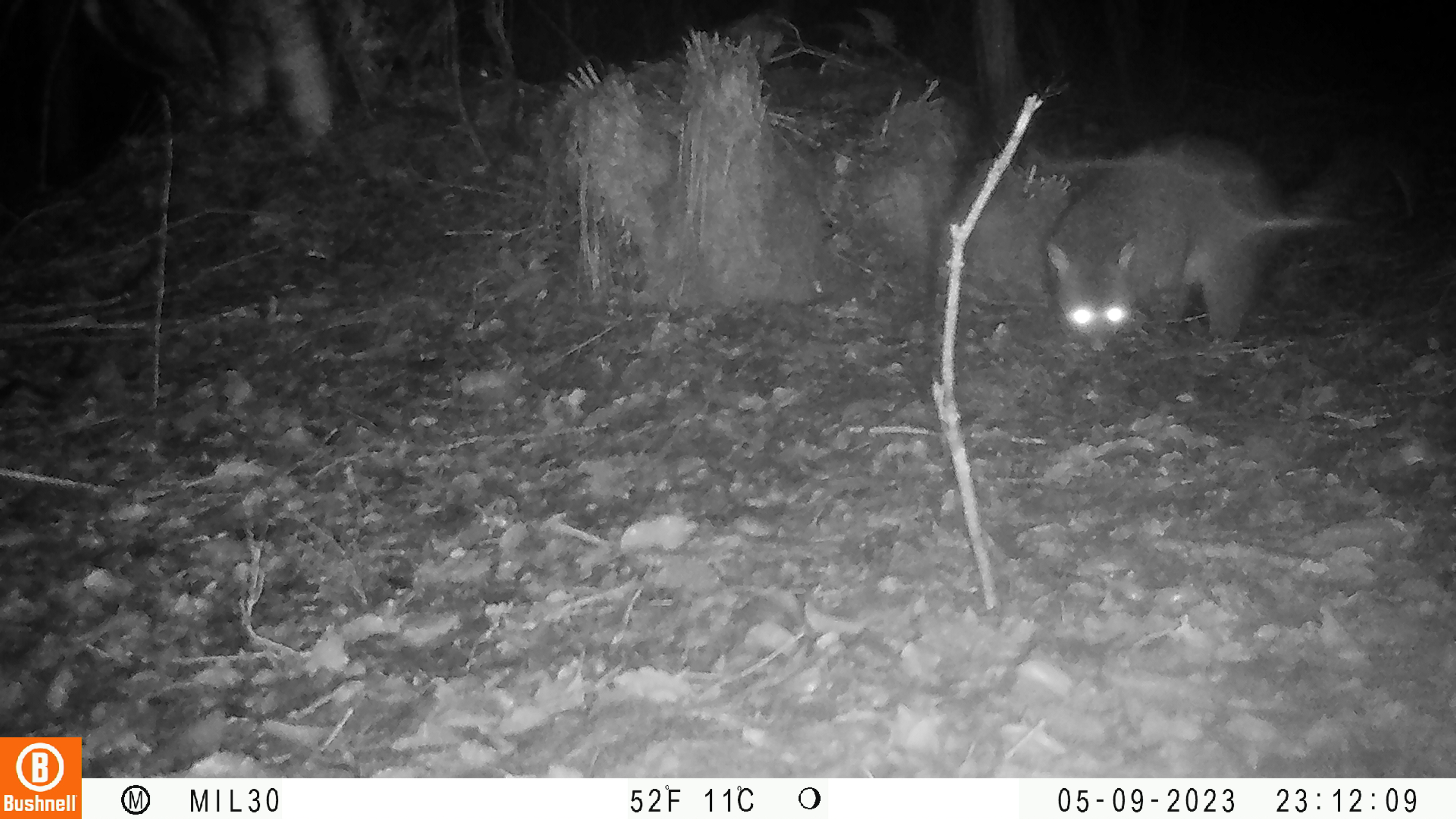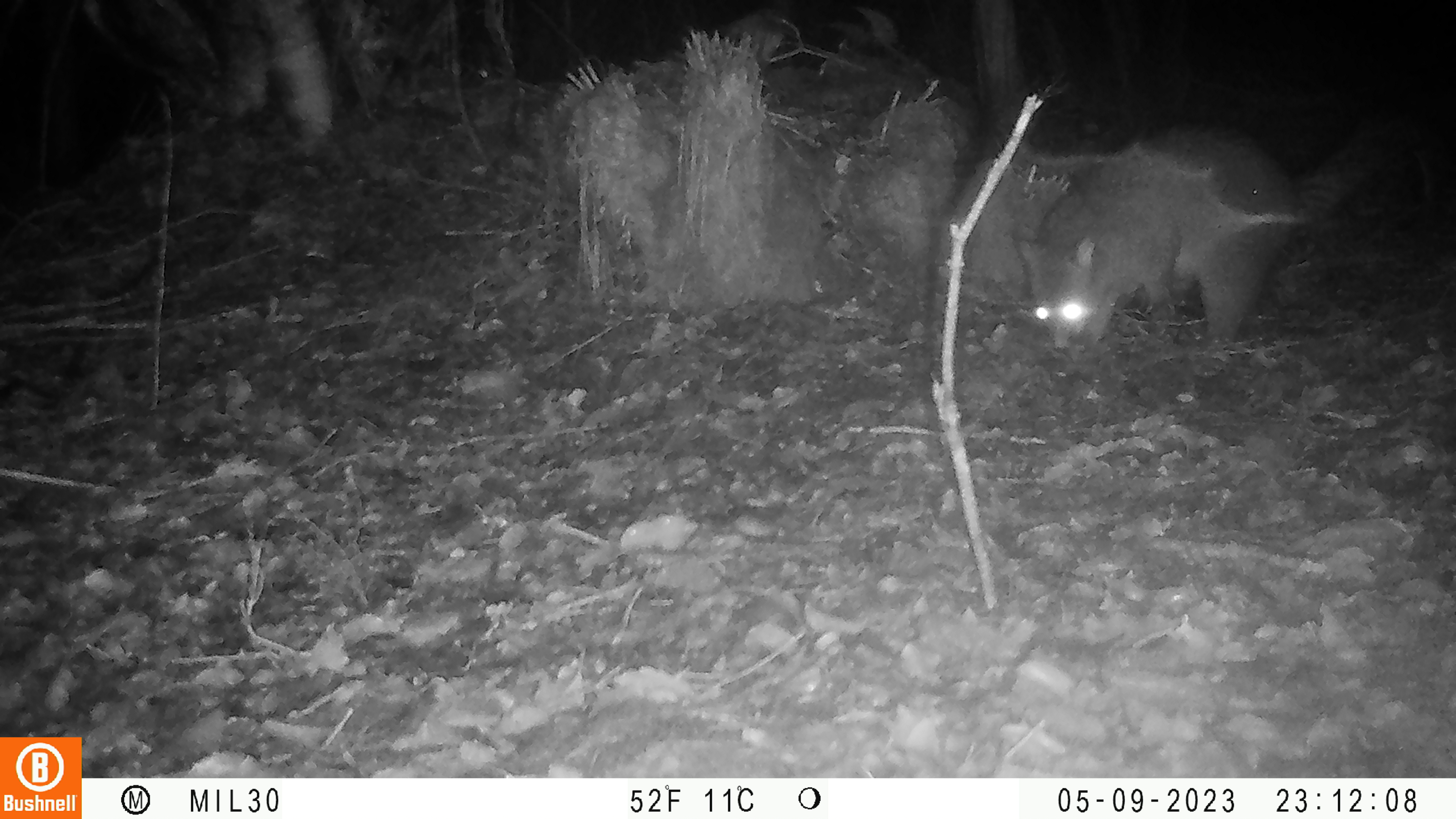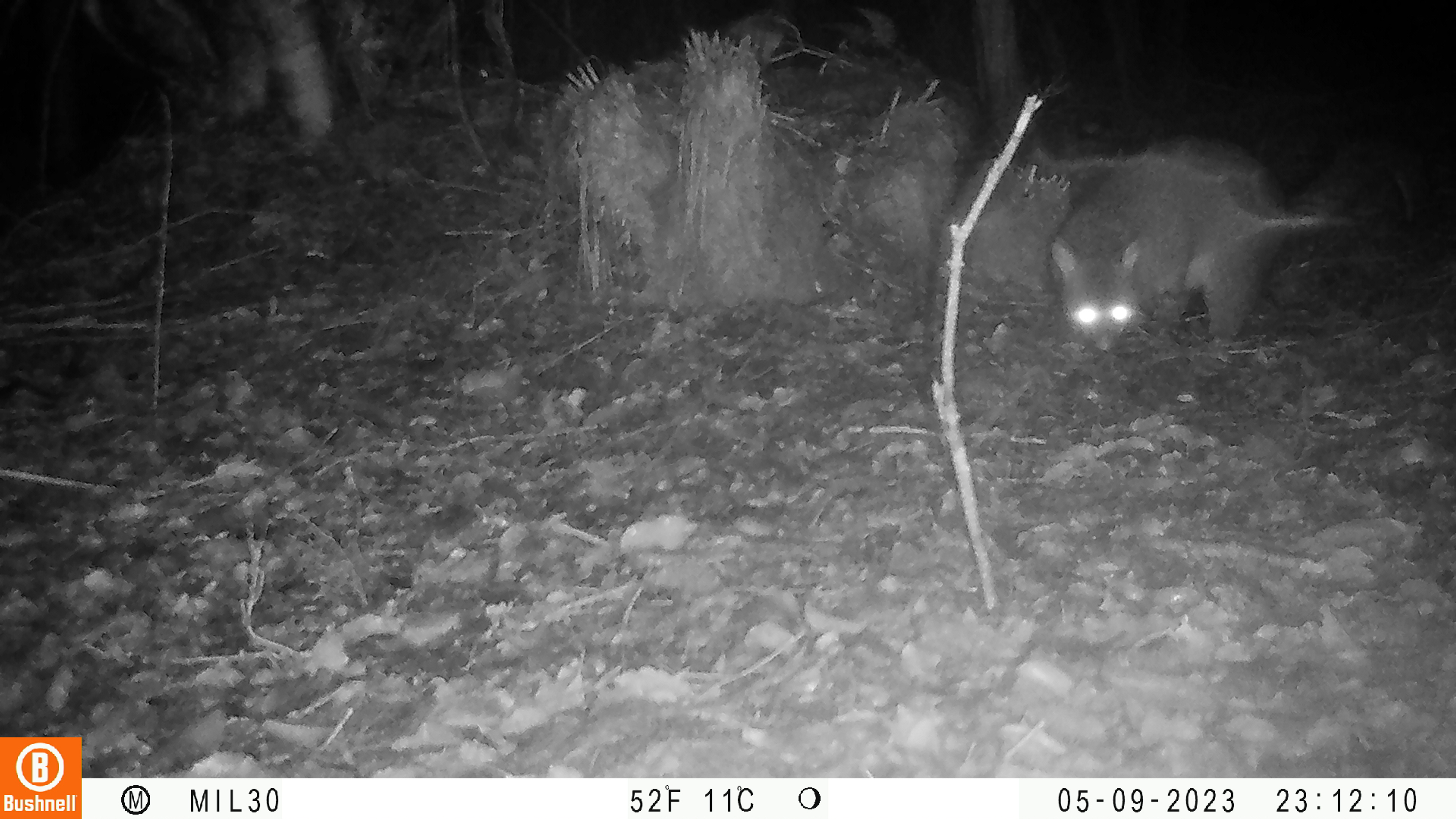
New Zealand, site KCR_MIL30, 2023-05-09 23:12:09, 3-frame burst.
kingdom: Animalia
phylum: Chordata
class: Mammalia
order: Diprotodontia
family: Phalangeridae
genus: Trichosurus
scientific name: Trichosurus vulpecula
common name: common brushtail possum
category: possum